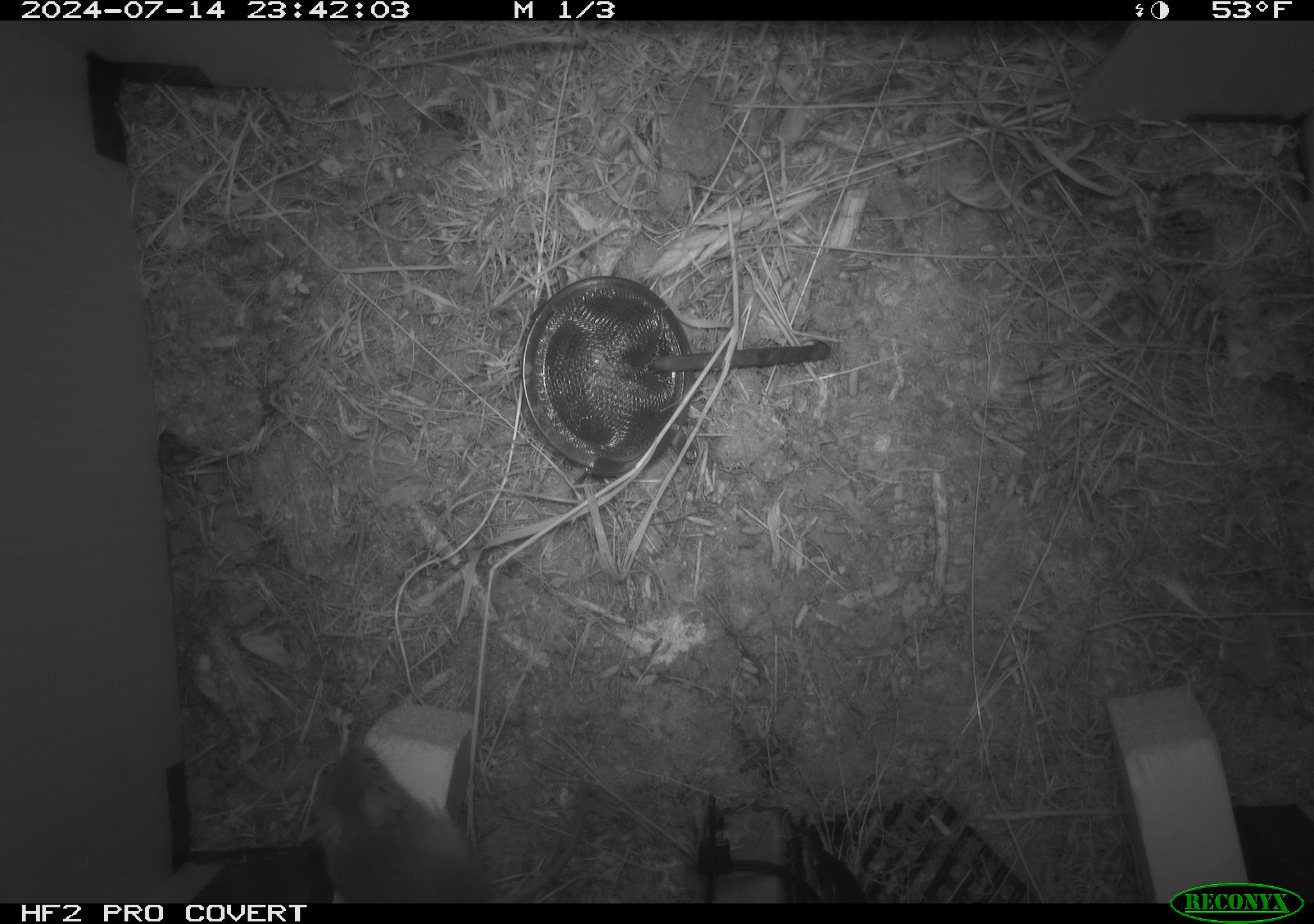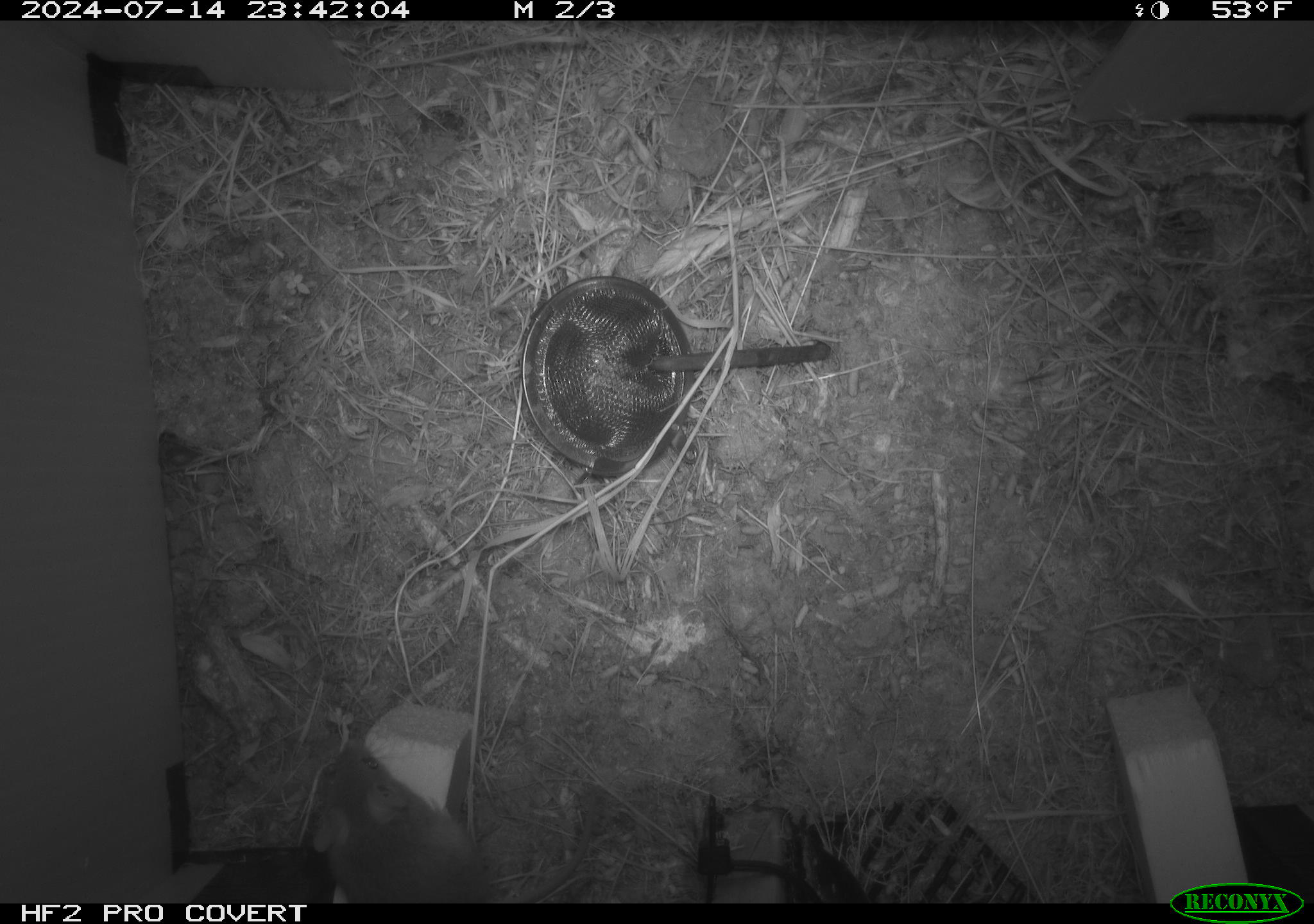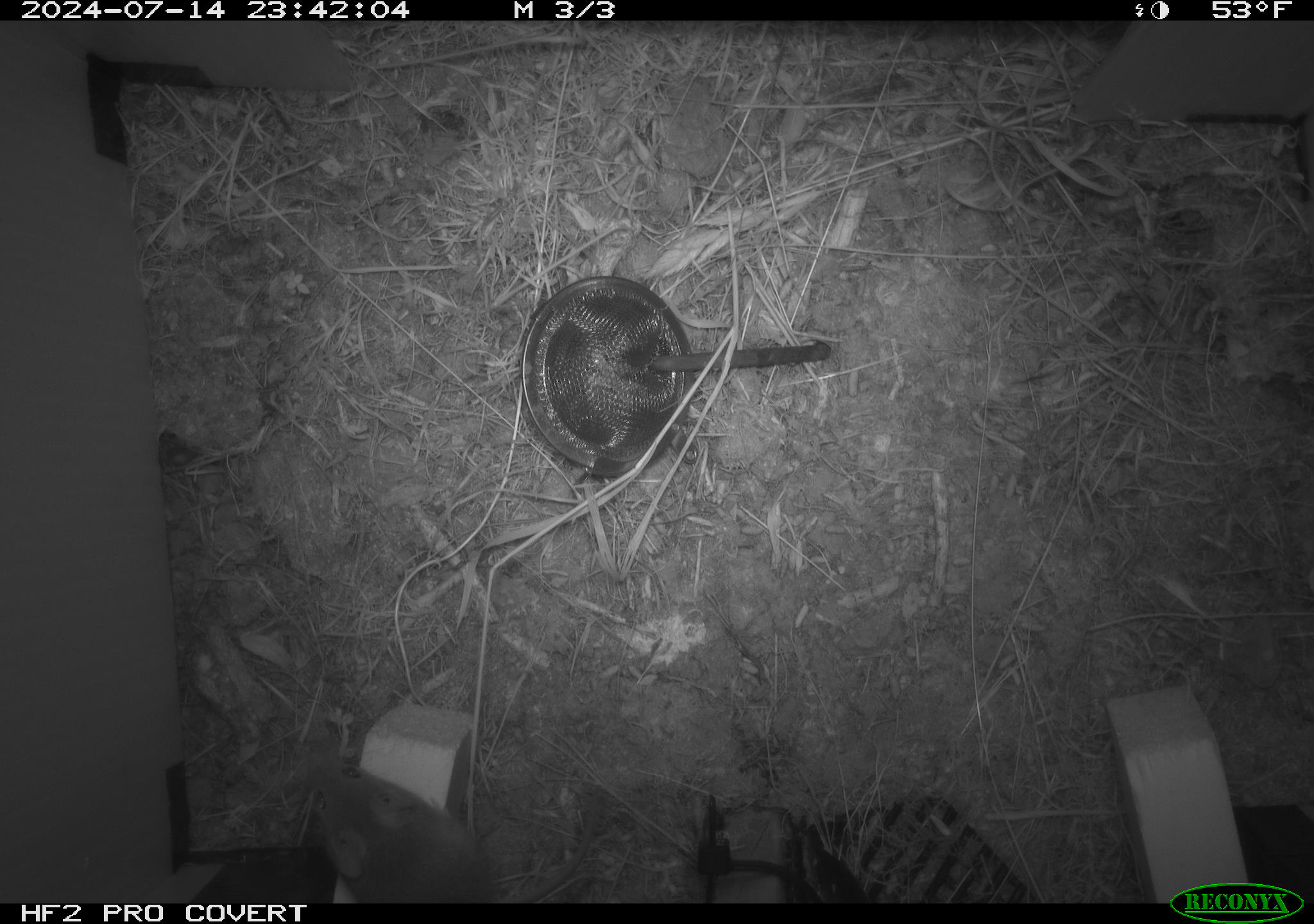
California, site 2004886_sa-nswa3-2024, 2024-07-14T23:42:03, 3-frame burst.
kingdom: Animalia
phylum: Chordata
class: Mammalia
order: Rodentia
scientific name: Rodentia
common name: rodent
Rodent (Rodentia).